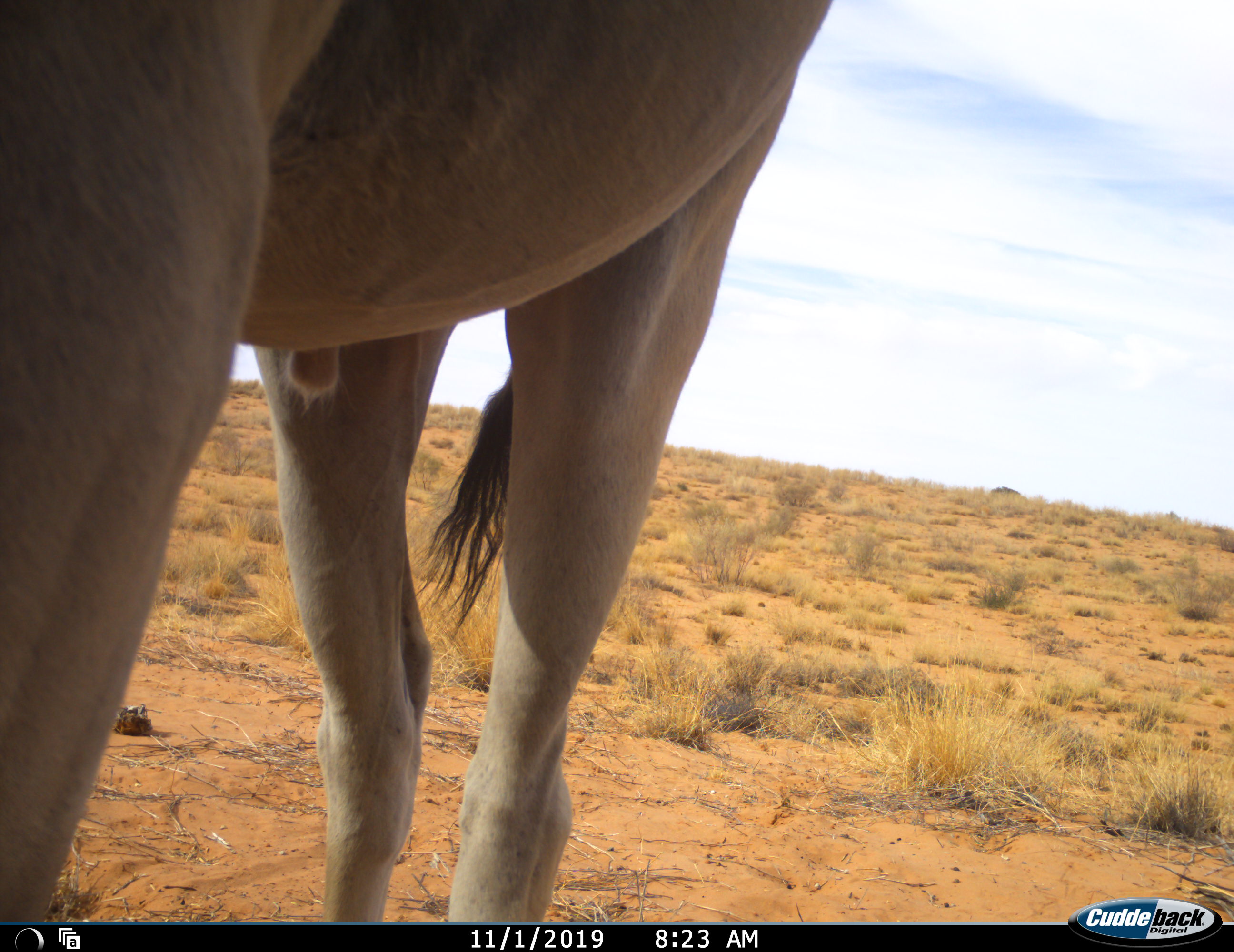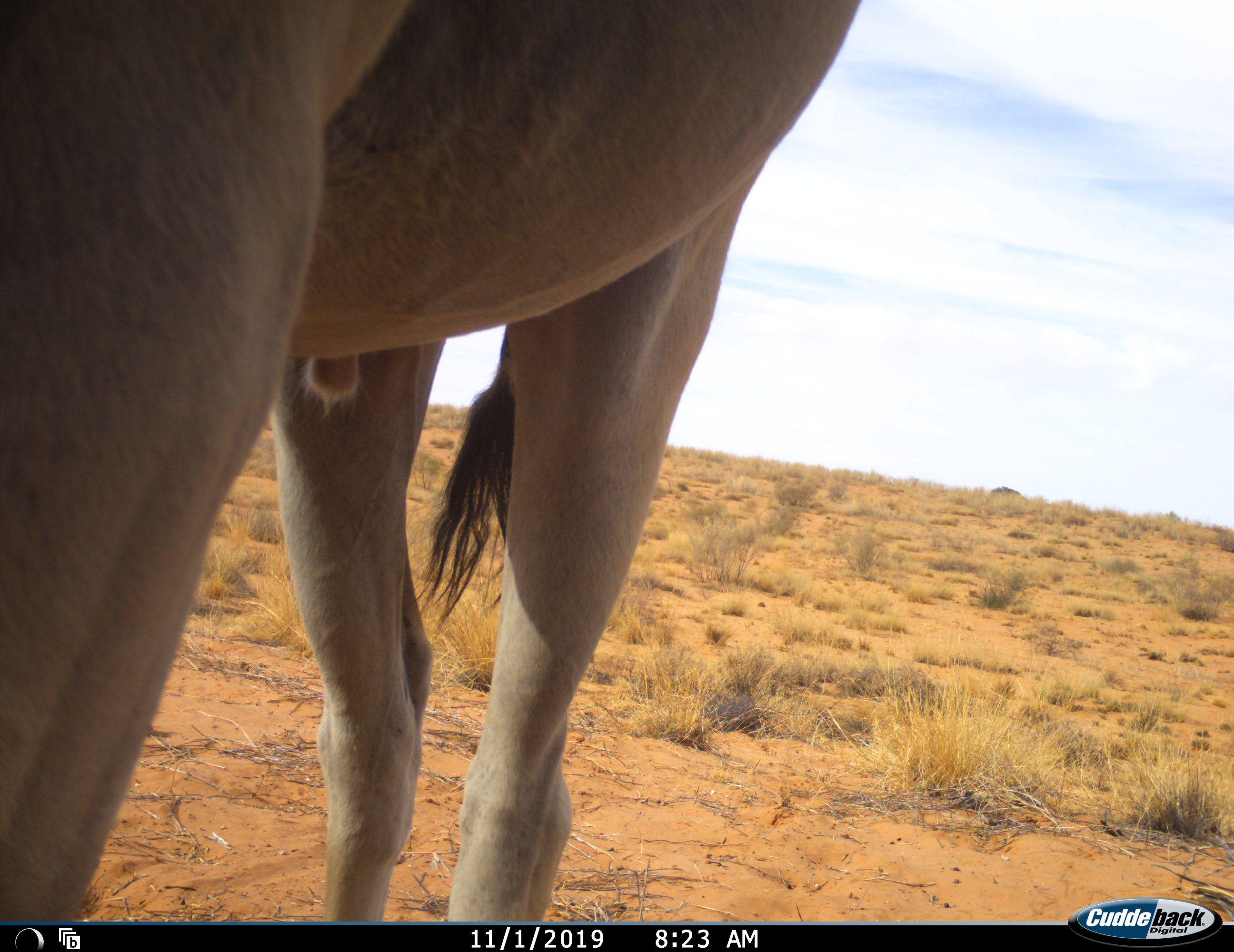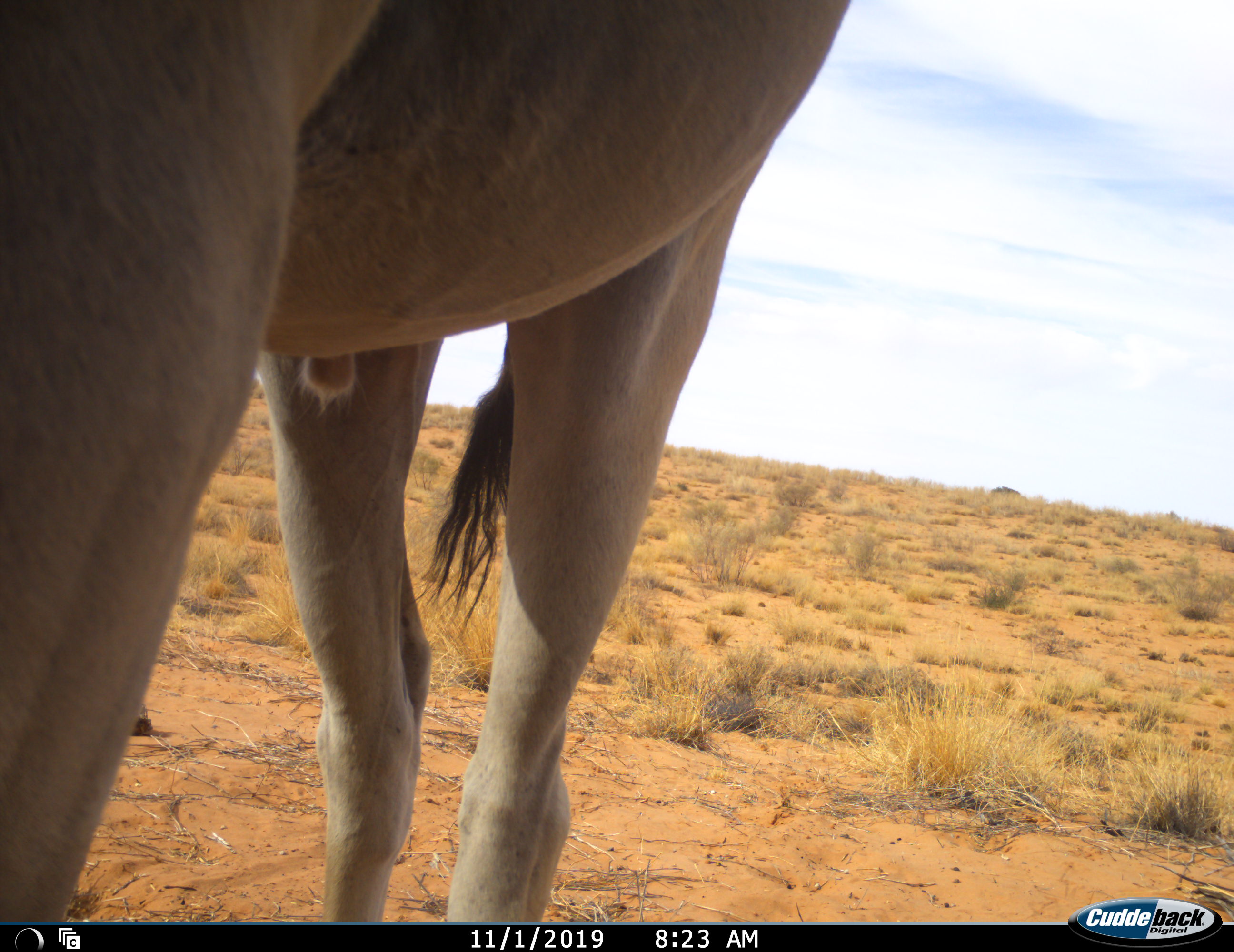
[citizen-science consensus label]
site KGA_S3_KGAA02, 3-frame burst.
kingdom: Animalia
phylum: Chordata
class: Mammalia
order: Artiodactyla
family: Bovidae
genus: Tragelaphus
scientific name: Tragelaphus oryx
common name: eland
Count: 1.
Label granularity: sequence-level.